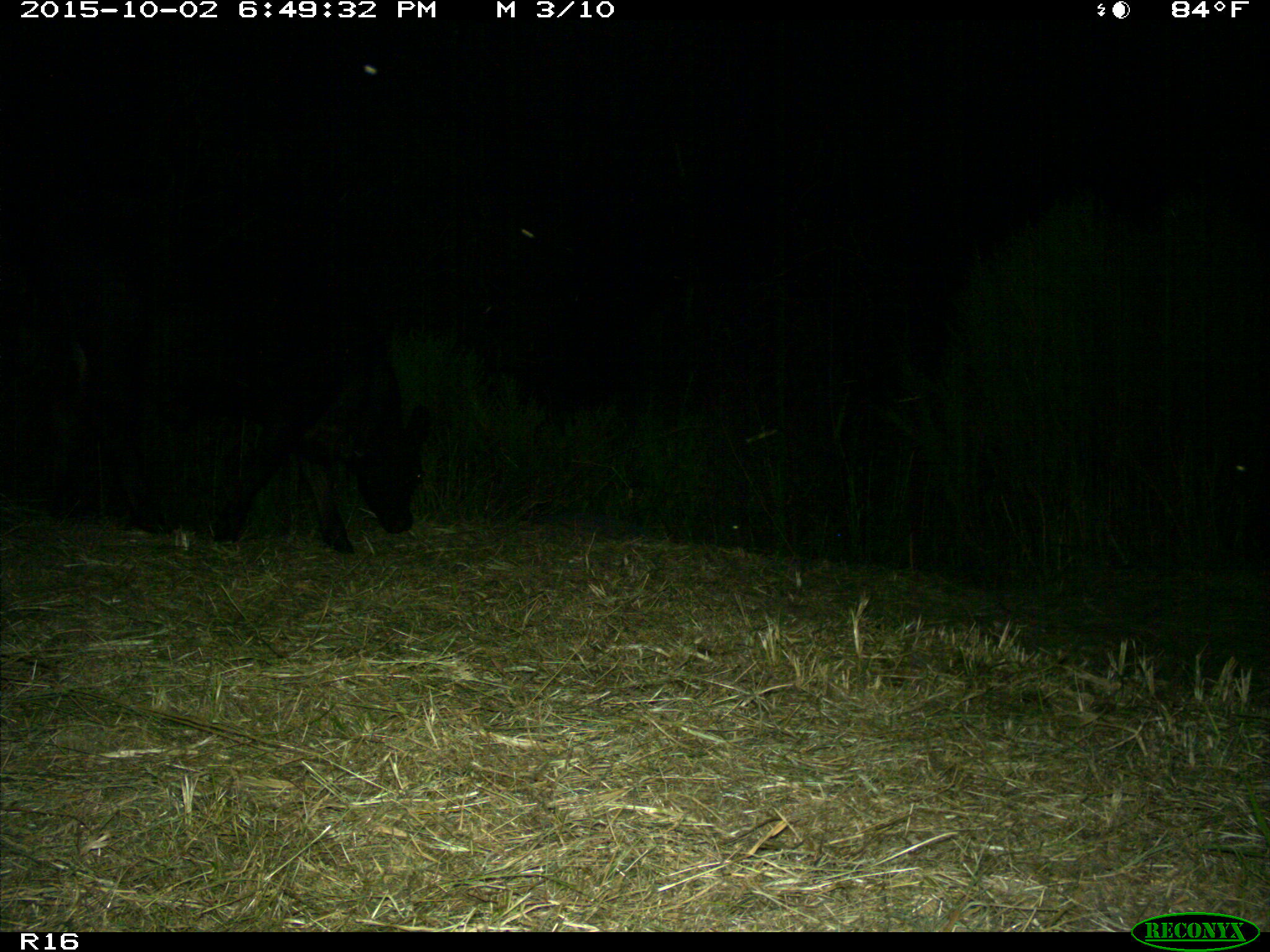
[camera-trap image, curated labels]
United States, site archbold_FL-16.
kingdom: Animalia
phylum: Chordata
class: Mammalia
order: Artiodactyla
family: Bovidae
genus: Bos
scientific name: Bos taurus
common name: domestic cow